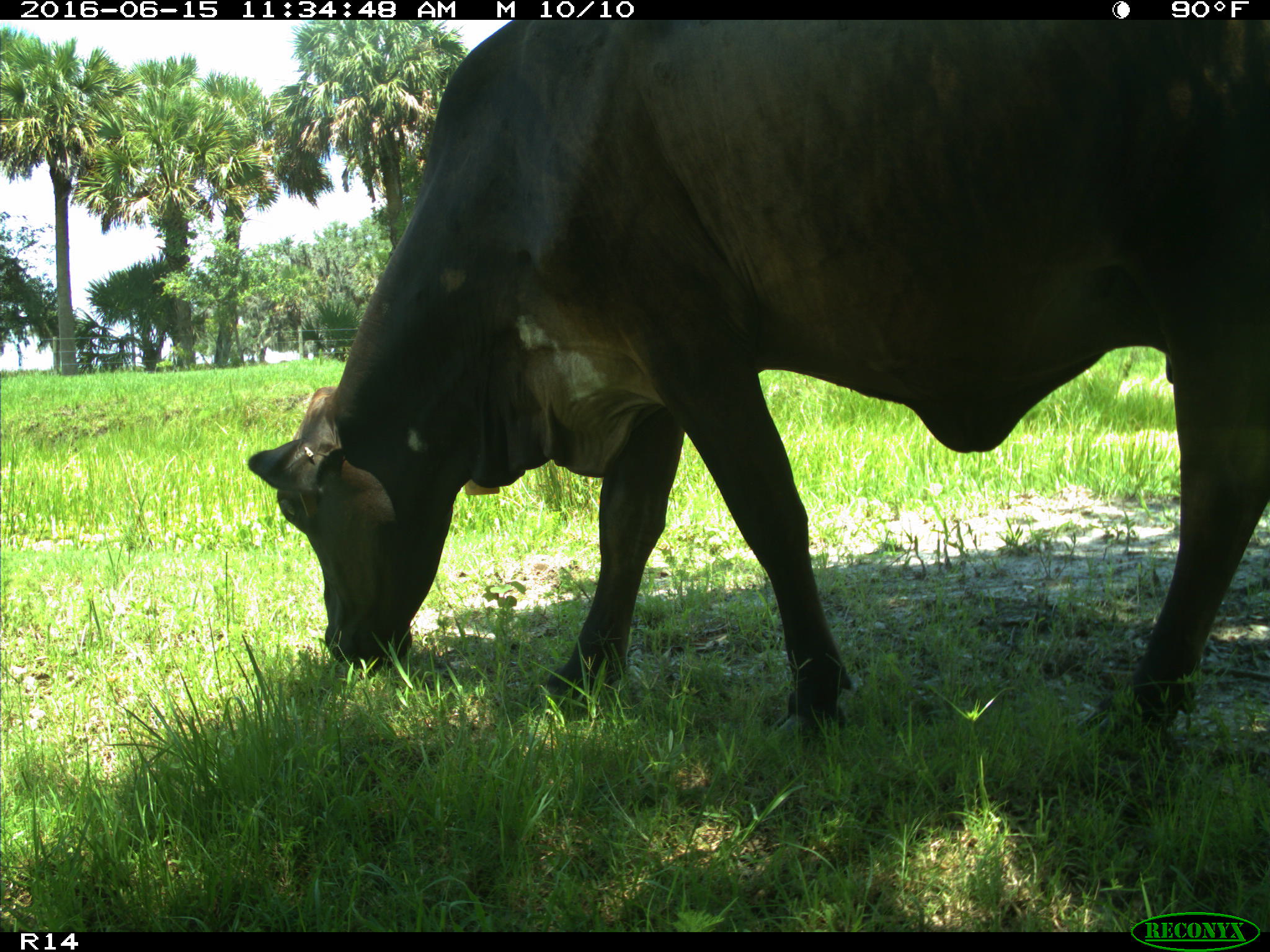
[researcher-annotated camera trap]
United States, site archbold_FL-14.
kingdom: Animalia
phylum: Chordata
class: Mammalia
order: Artiodactyla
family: Bovidae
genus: Bos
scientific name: Bos taurus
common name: domestic cow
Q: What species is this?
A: Bos taurus (domestic cow).